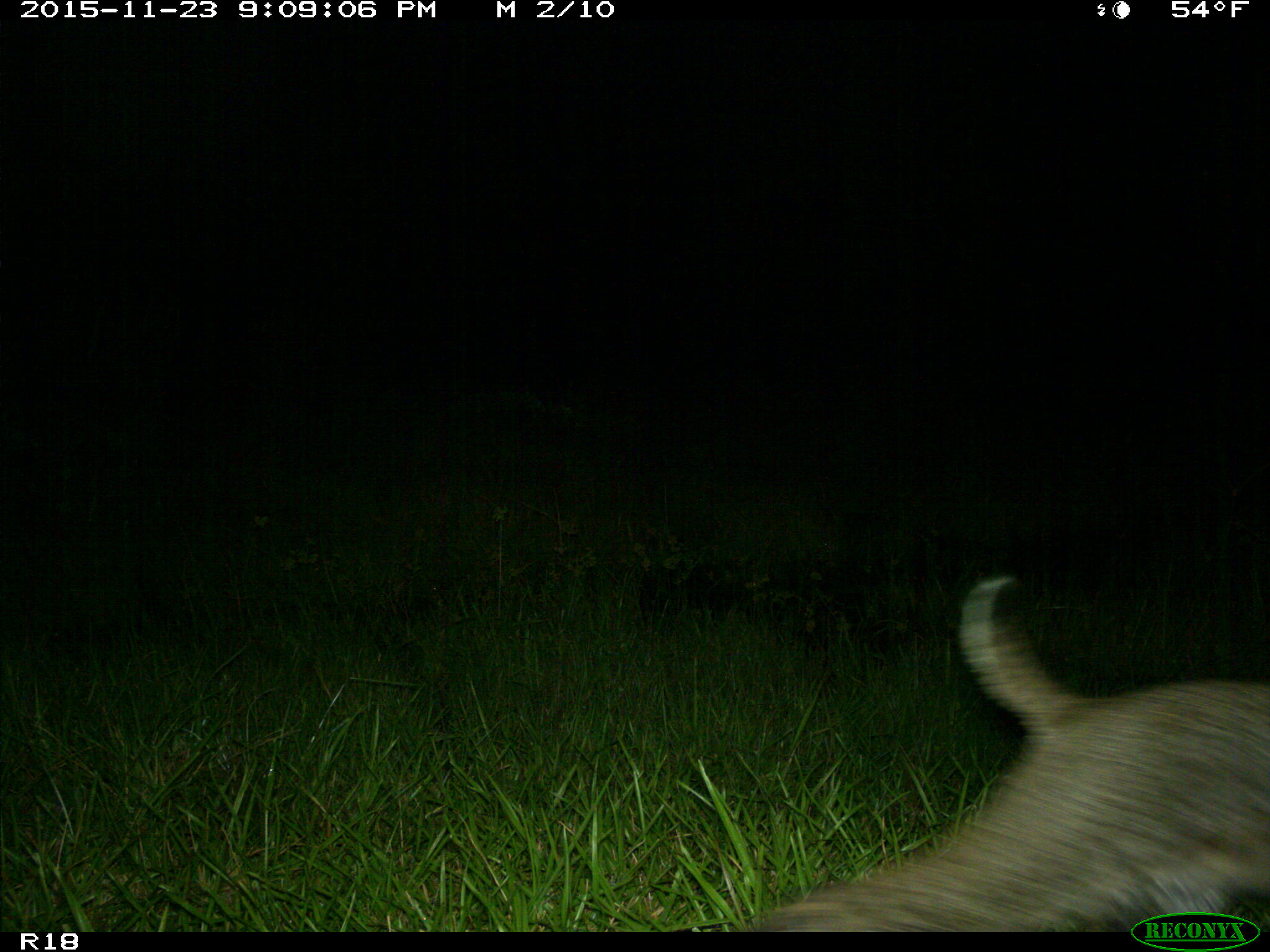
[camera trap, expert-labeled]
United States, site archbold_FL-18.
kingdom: Animalia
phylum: Chordata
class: Mammalia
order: Carnivora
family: Felidae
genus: Lynx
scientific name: Lynx rufus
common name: bobcat